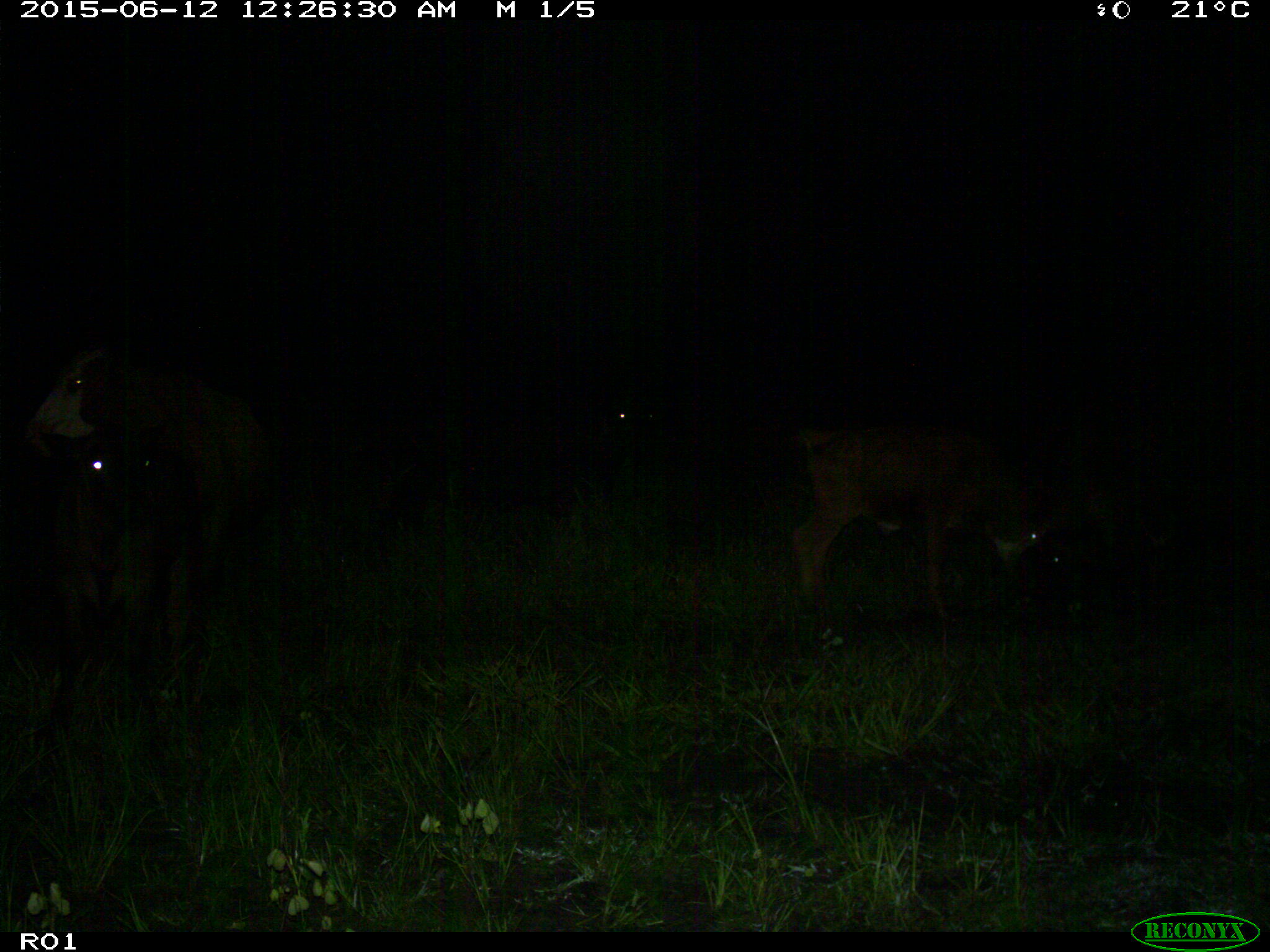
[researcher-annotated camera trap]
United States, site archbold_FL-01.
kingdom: Animalia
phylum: Chordata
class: Mammalia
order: Artiodactyla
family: Bovidae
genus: Bos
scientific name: Bos taurus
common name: domestic cow